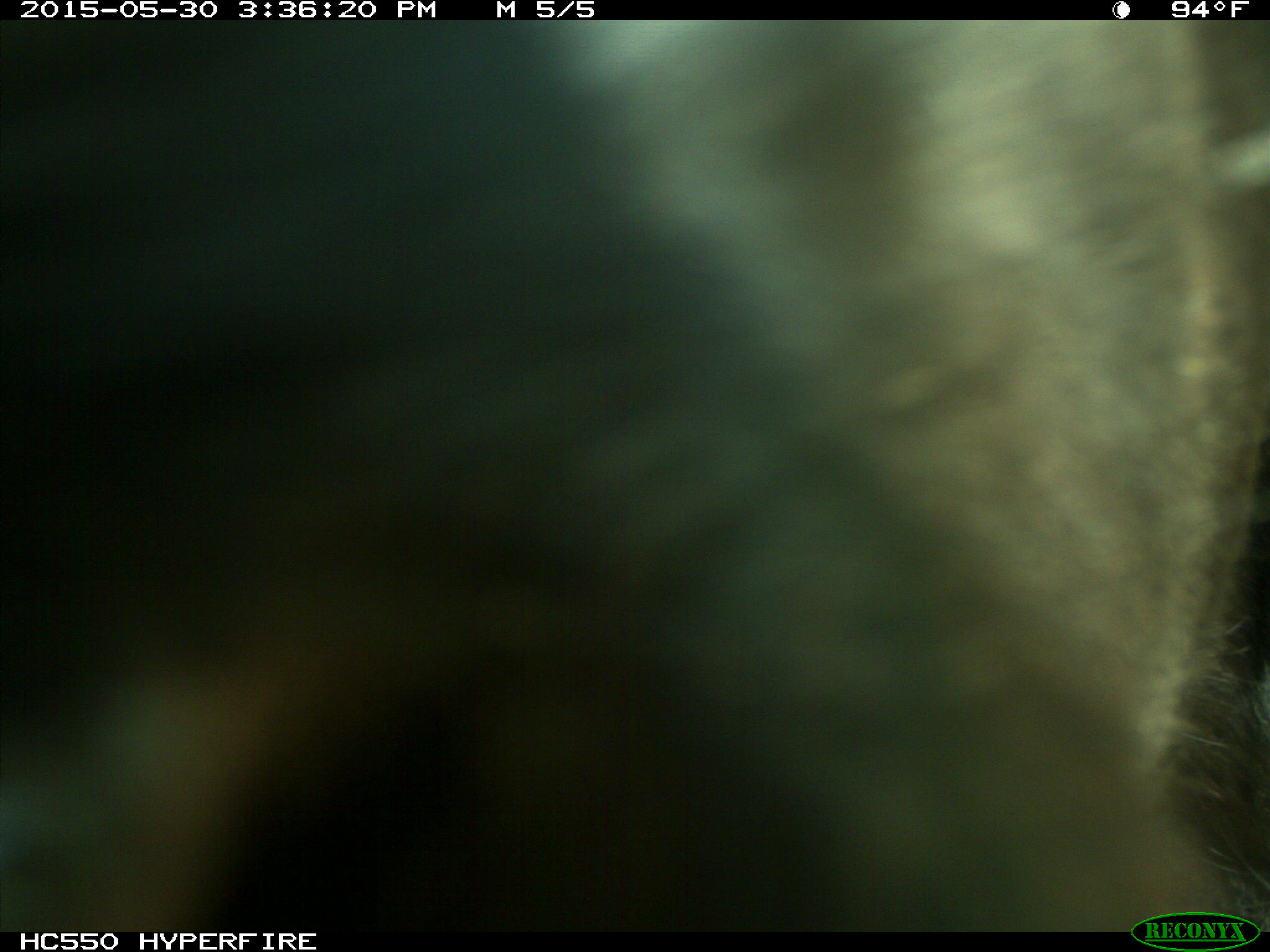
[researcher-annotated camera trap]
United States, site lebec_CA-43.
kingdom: Animalia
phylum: Chordata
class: Mammalia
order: Artiodactyla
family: Bovidae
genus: Bos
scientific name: Bos taurus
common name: domestic cow